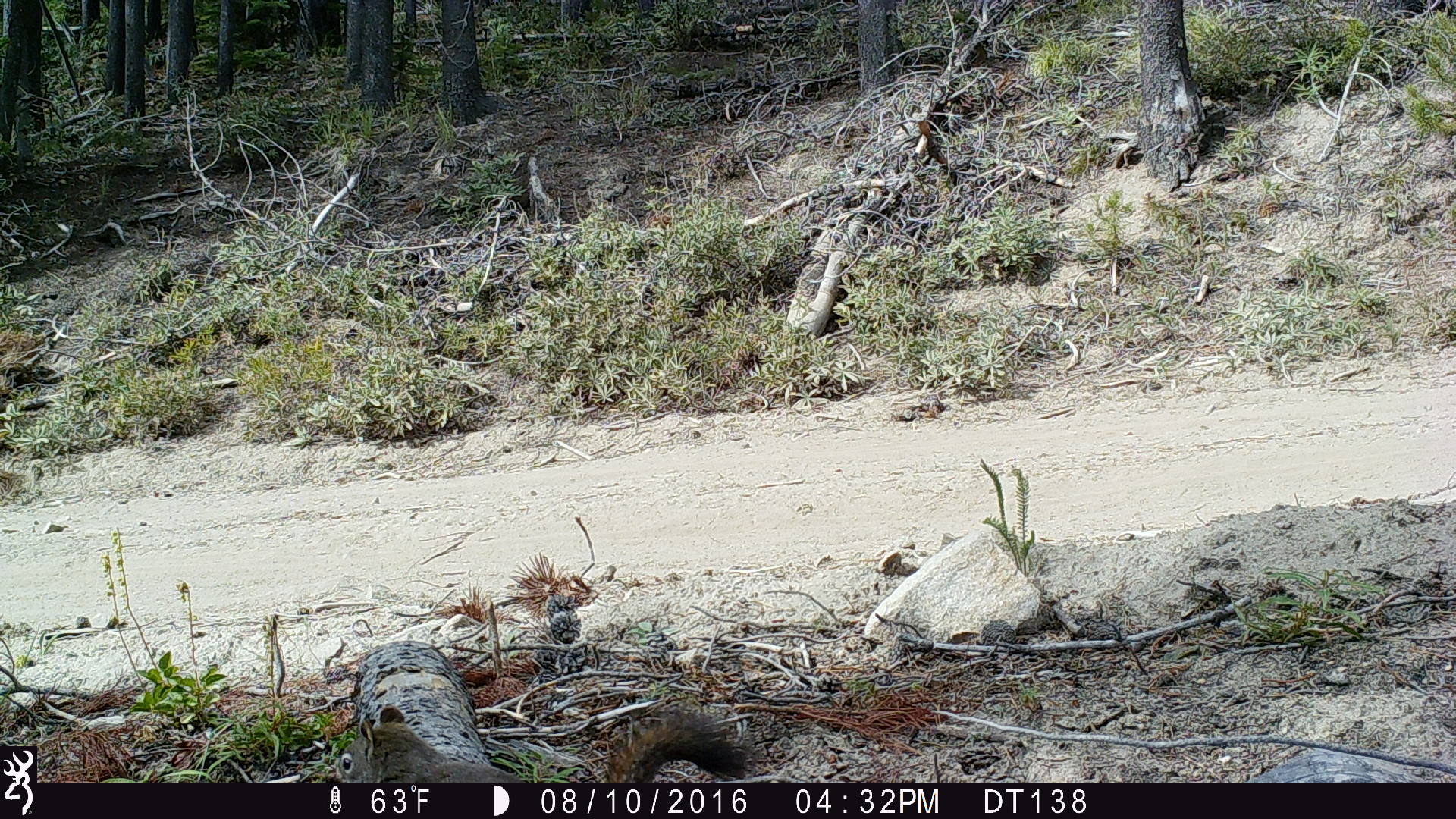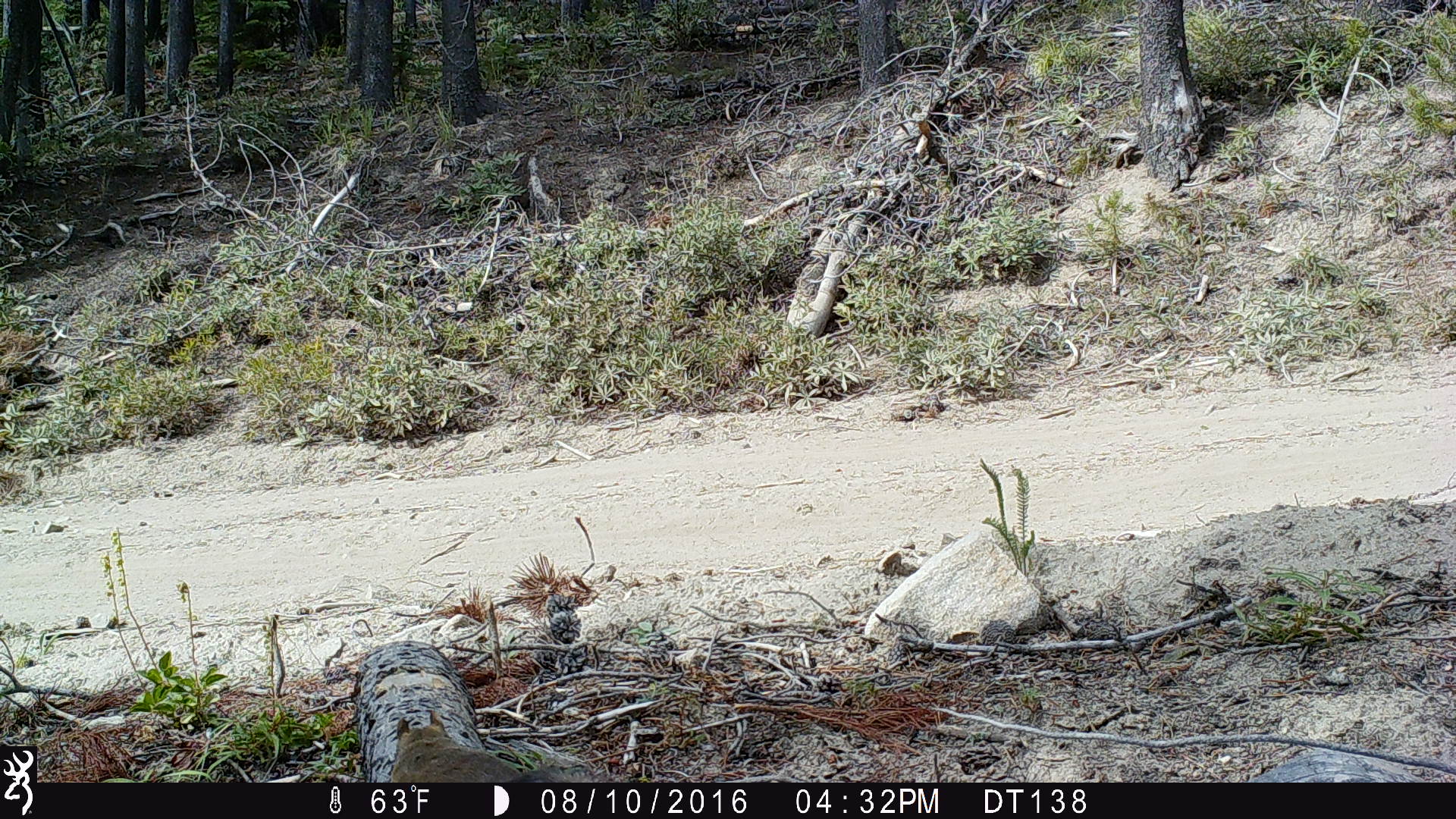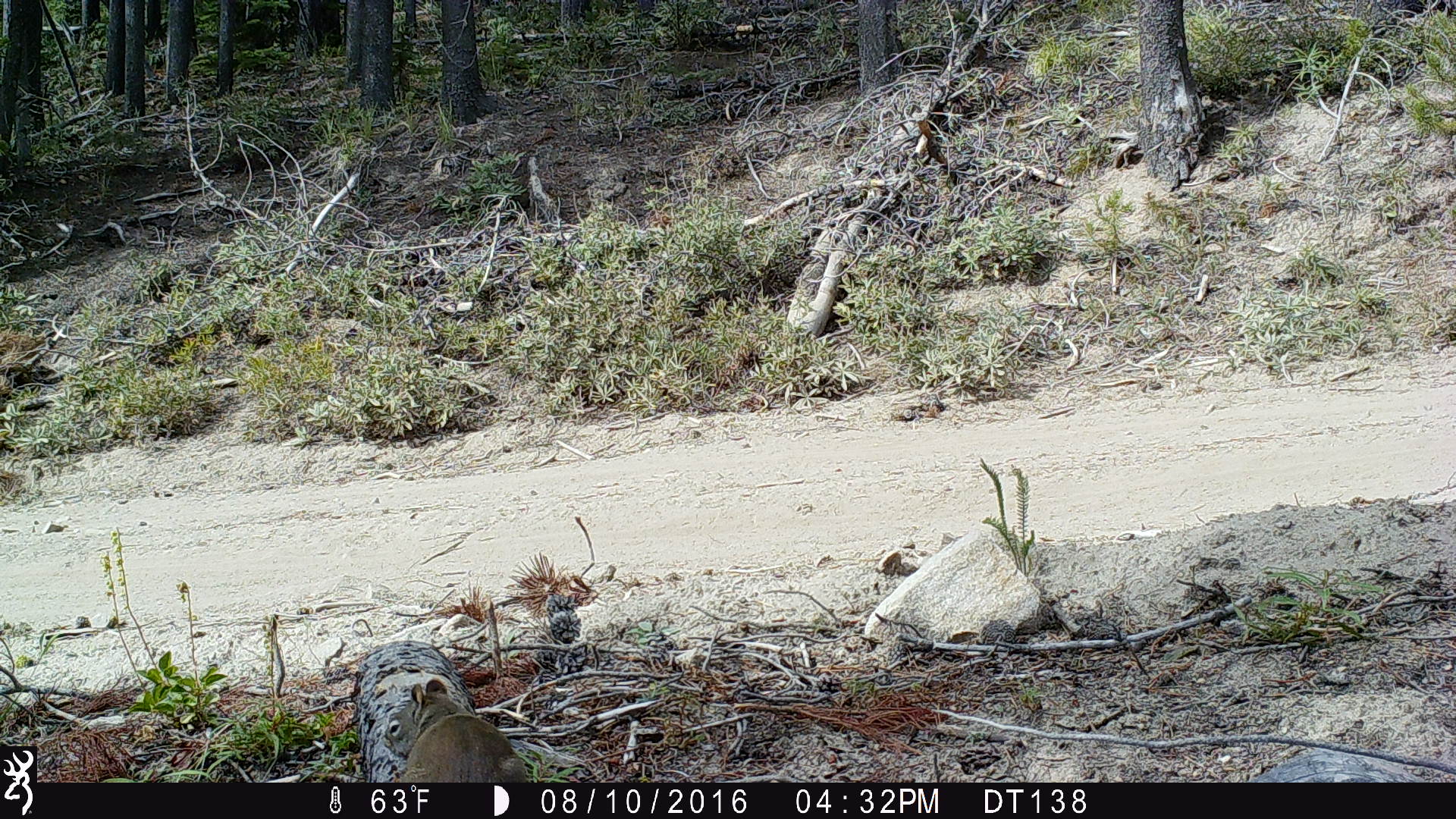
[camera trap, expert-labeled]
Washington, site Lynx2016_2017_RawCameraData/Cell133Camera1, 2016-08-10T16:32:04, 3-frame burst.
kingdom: Animalia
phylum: Chordata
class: Mammalia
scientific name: Mammalia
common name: small mammal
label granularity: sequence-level